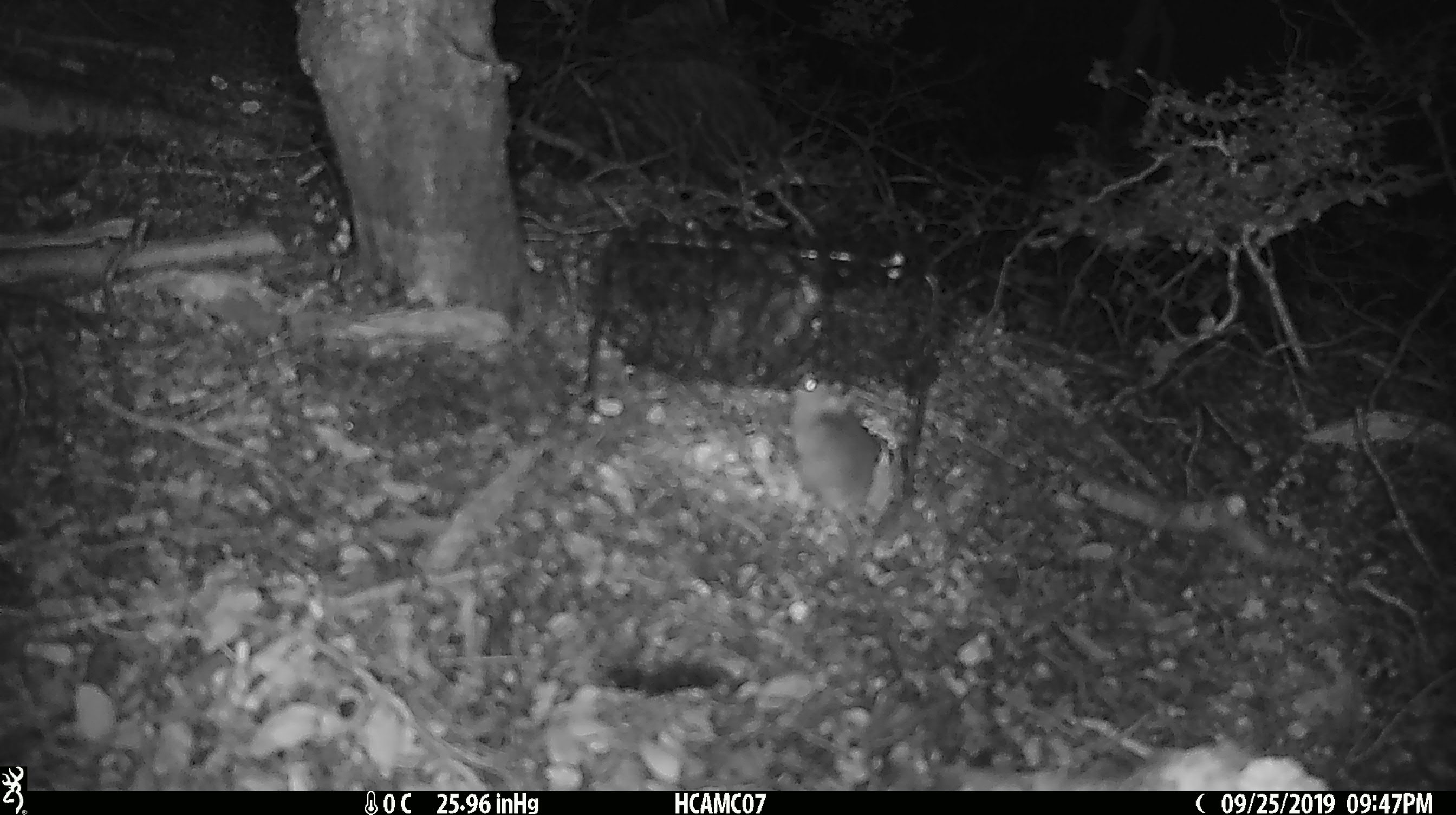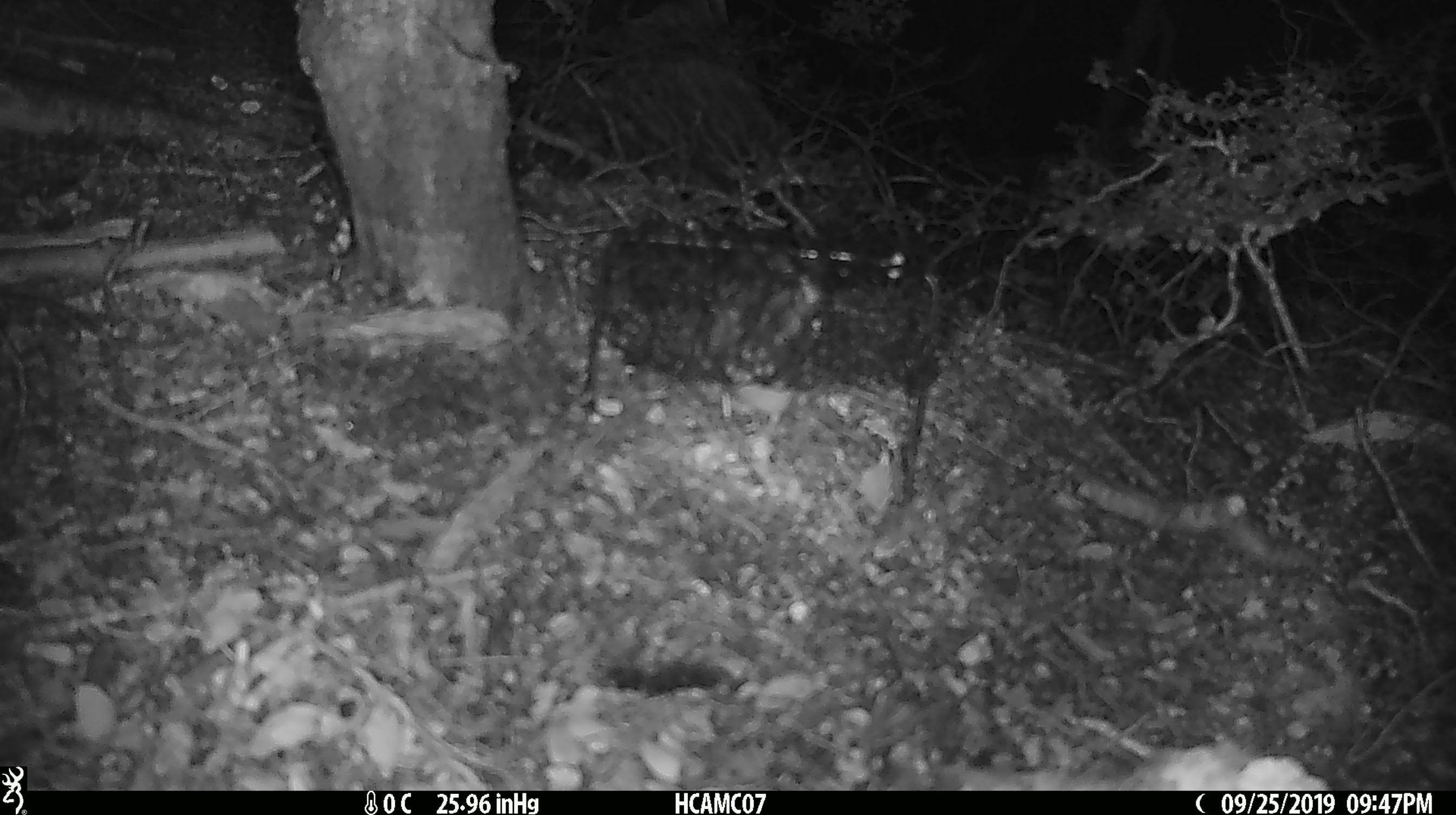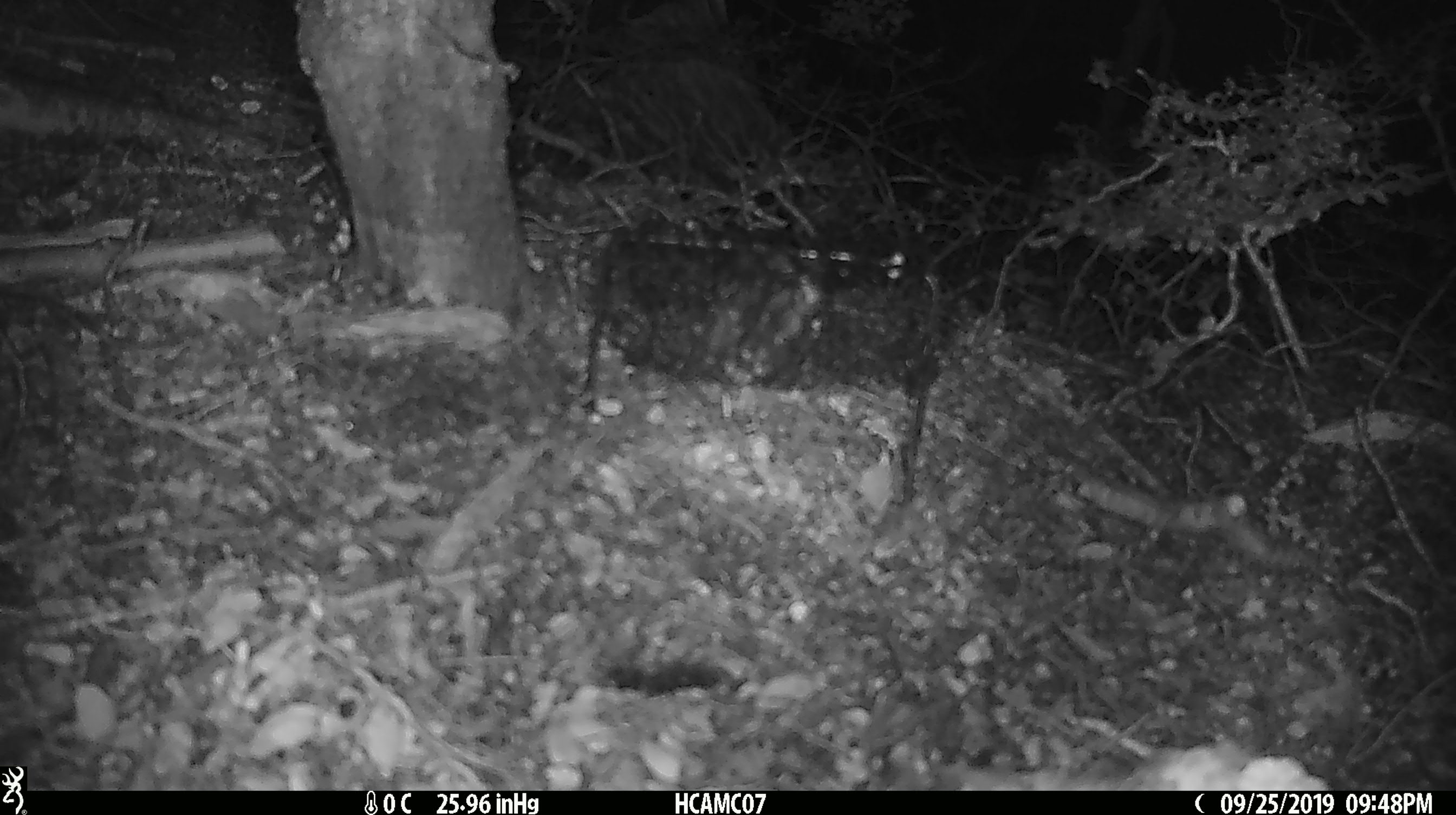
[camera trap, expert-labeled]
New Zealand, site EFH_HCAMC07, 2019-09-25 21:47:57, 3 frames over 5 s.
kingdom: Animalia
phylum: Chordata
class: Mammalia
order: Rodentia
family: Muridae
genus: Mus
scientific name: Mus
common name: mouse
Mouse (Mus).